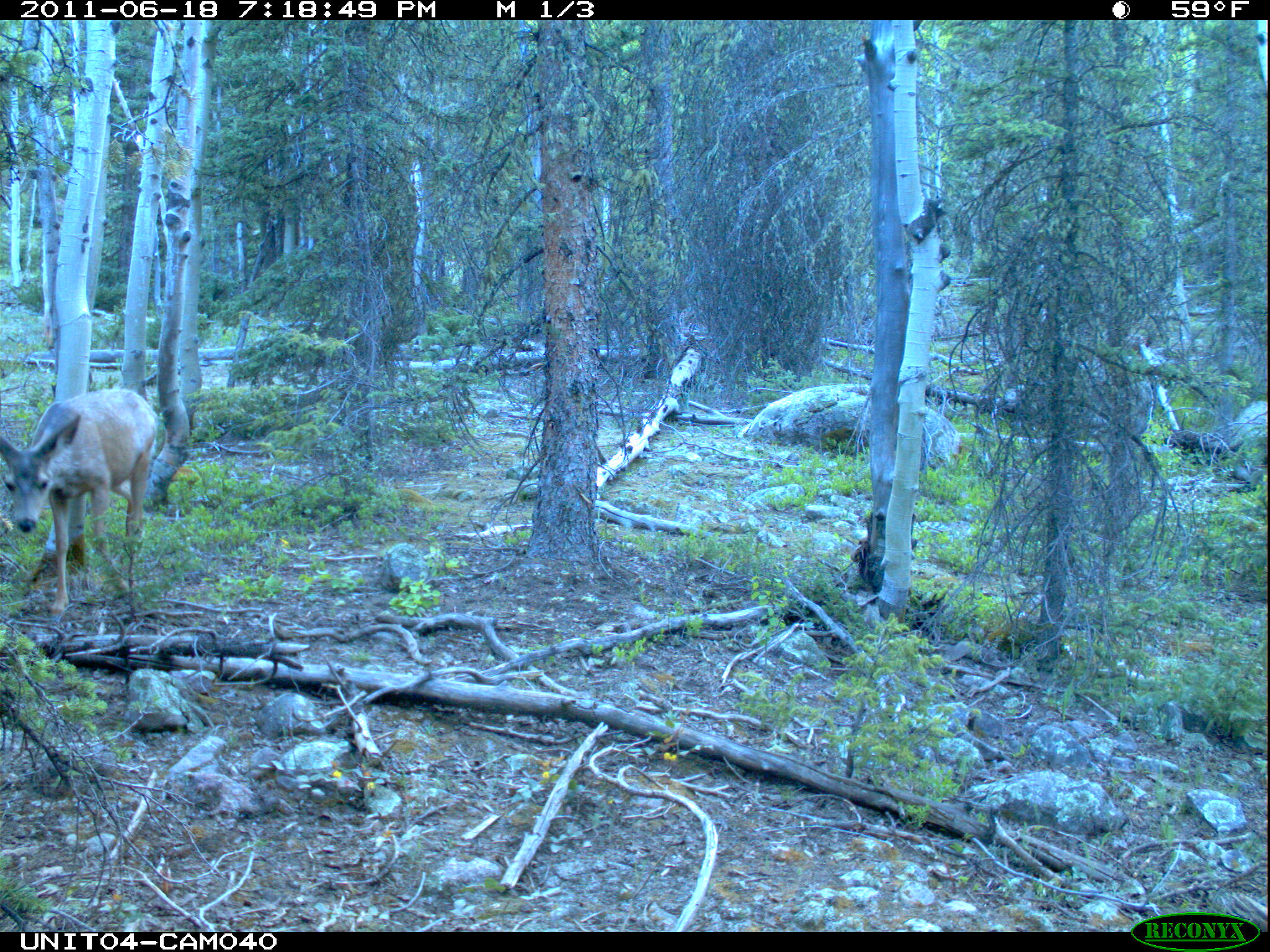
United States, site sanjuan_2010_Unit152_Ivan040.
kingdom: Animalia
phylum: Chordata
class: Mammalia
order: Artiodactyla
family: Cervidae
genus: Odocoileus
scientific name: Odocoileus hemionus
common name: mule deer